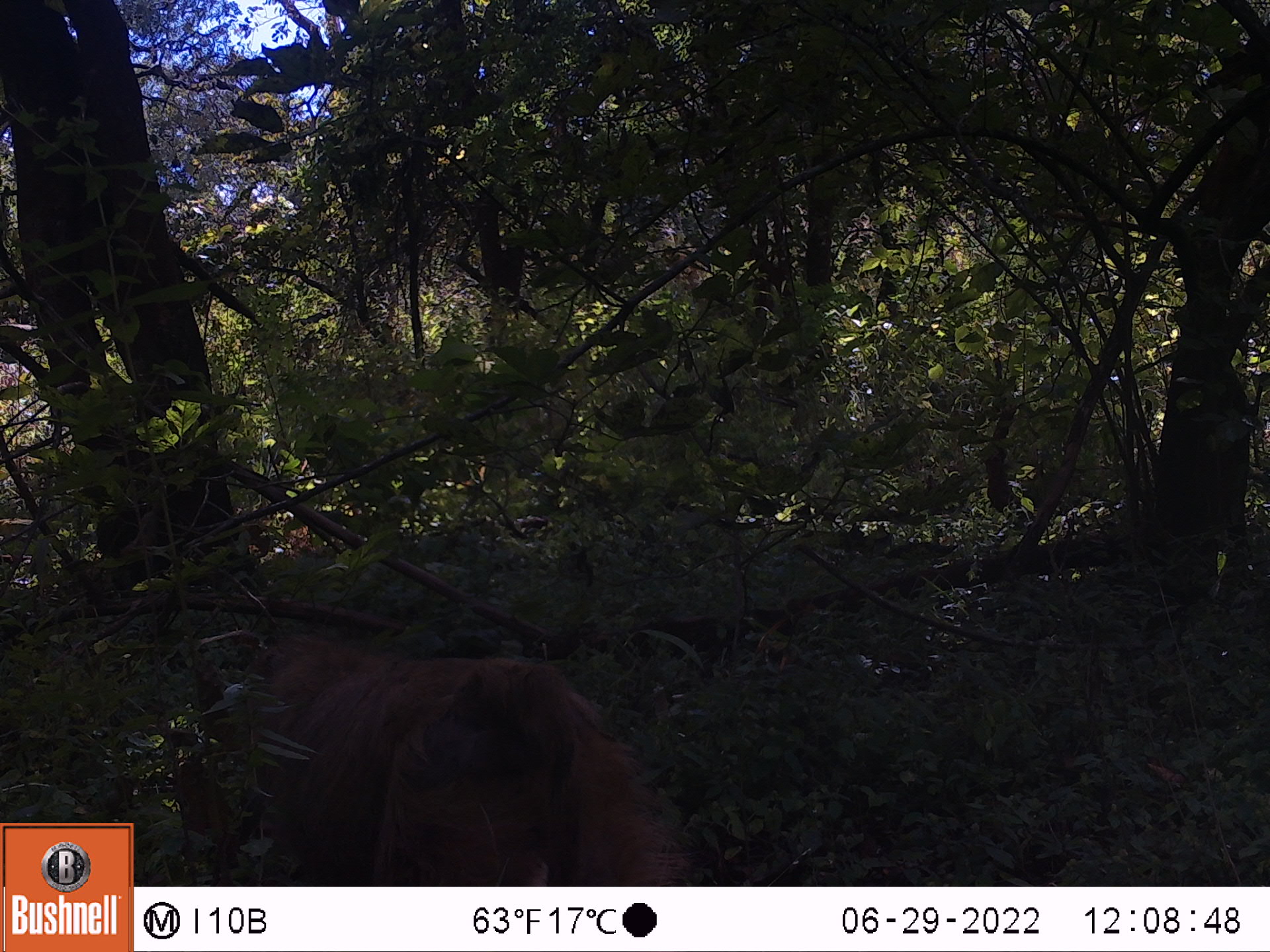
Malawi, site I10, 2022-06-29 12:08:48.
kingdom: Animalia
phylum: Chordata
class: Mammalia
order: Artiodactyla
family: Suidae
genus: Phacochoerus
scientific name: Phacochoerus africanus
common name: common warthog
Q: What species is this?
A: Common warthog (Phacochoerus africanus).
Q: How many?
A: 1.